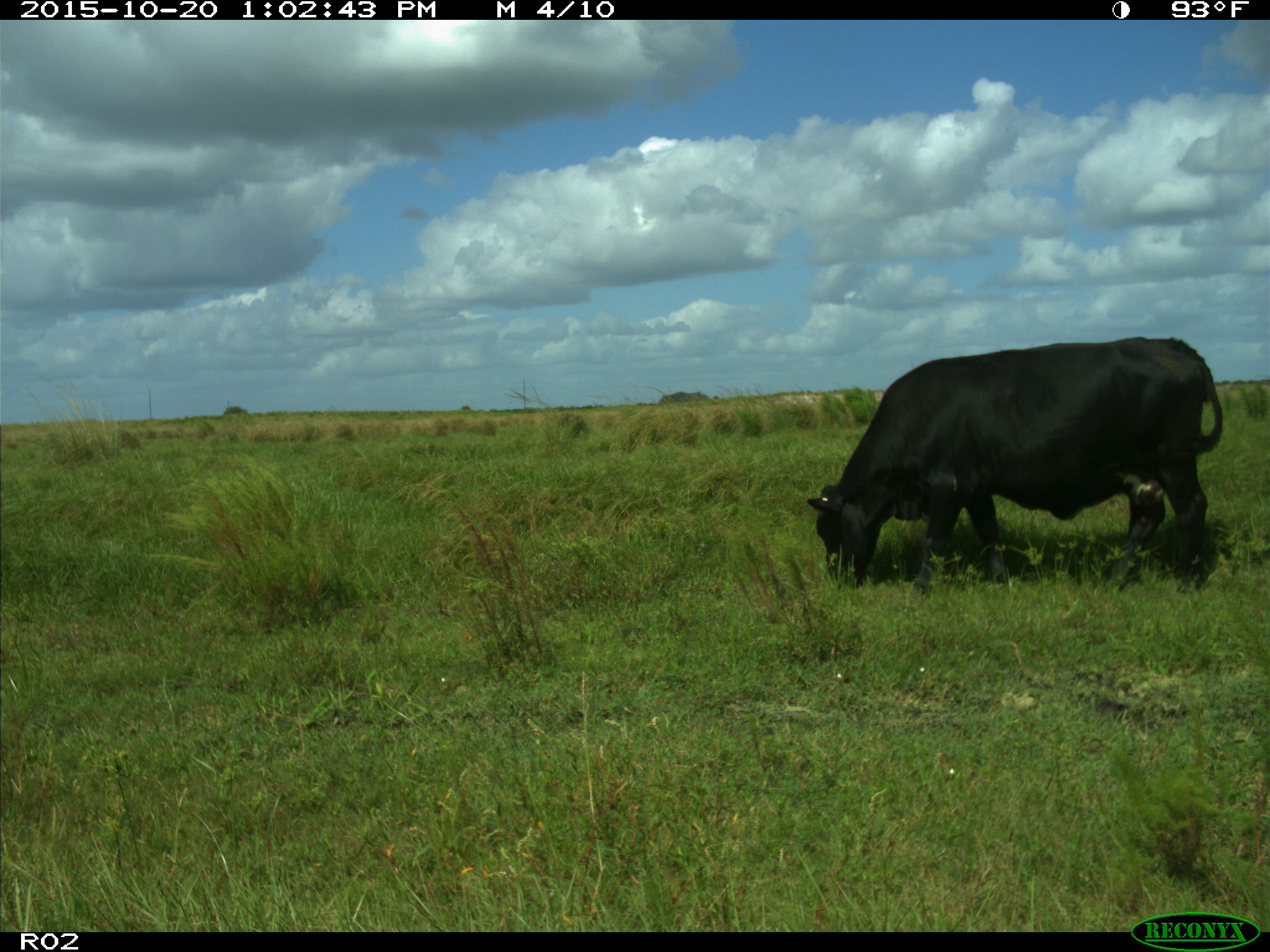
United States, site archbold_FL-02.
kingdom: Animalia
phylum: Chordata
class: Mammalia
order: Artiodactyla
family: Bovidae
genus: Bos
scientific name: Bos taurus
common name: domestic cow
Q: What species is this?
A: Bos taurus (domestic cow).